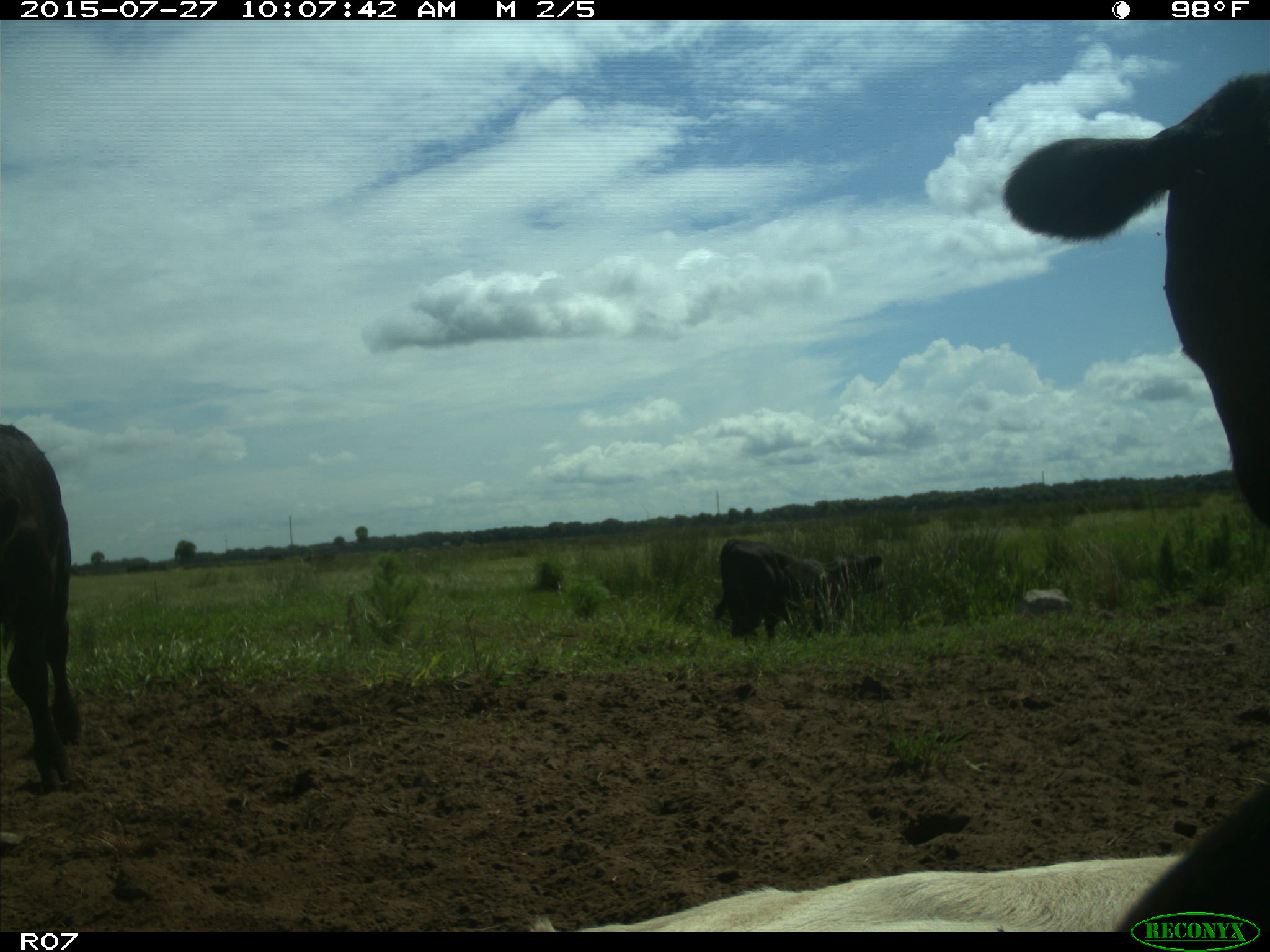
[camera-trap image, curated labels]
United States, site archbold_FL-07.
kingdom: Animalia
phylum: Chordata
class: Mammalia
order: Artiodactyla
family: Bovidae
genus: Bos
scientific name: Bos taurus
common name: domestic cow